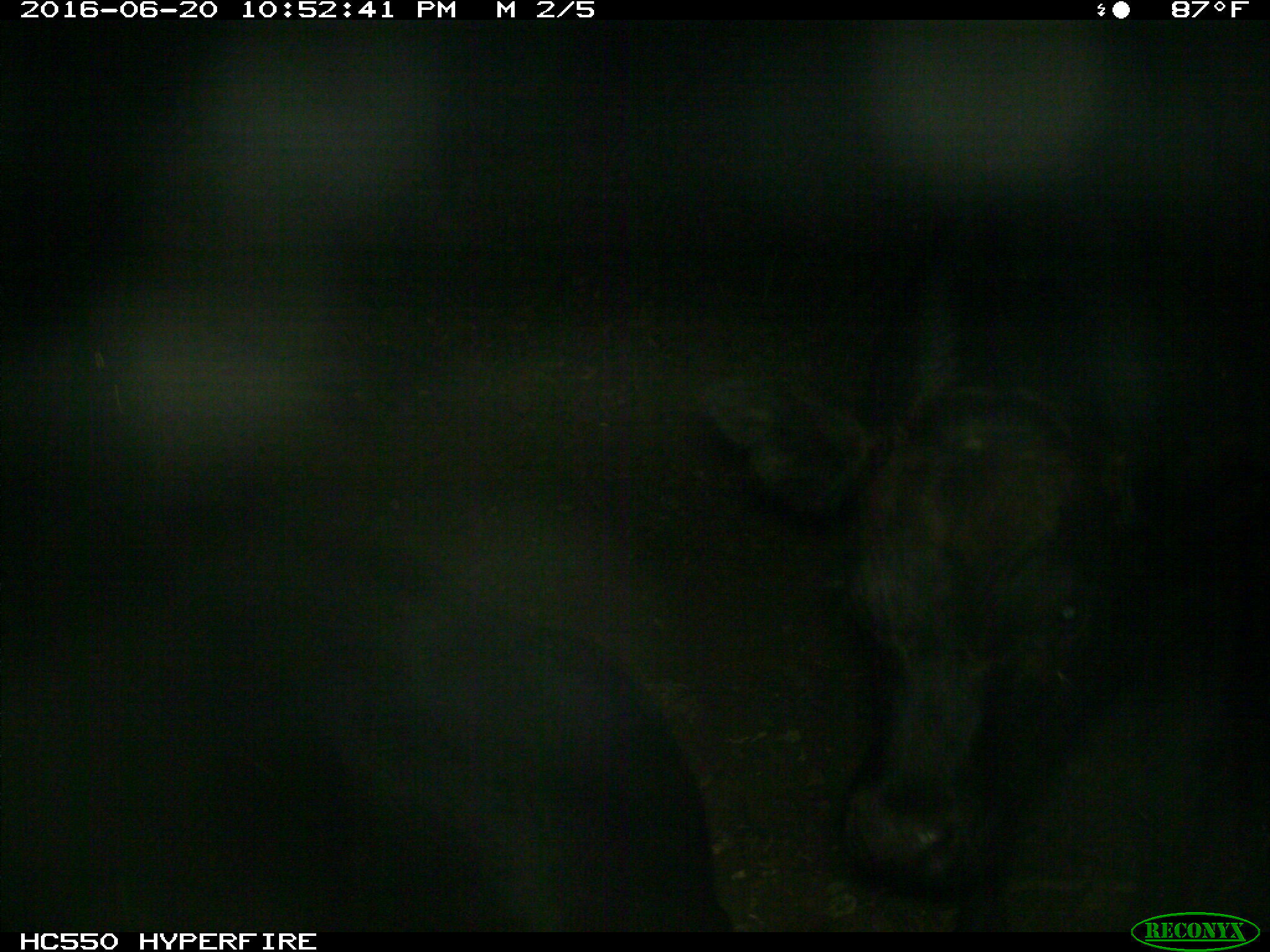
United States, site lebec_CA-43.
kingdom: Animalia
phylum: Chordata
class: Mammalia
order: Artiodactyla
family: Bovidae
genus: Bos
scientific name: Bos taurus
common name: domestic cow